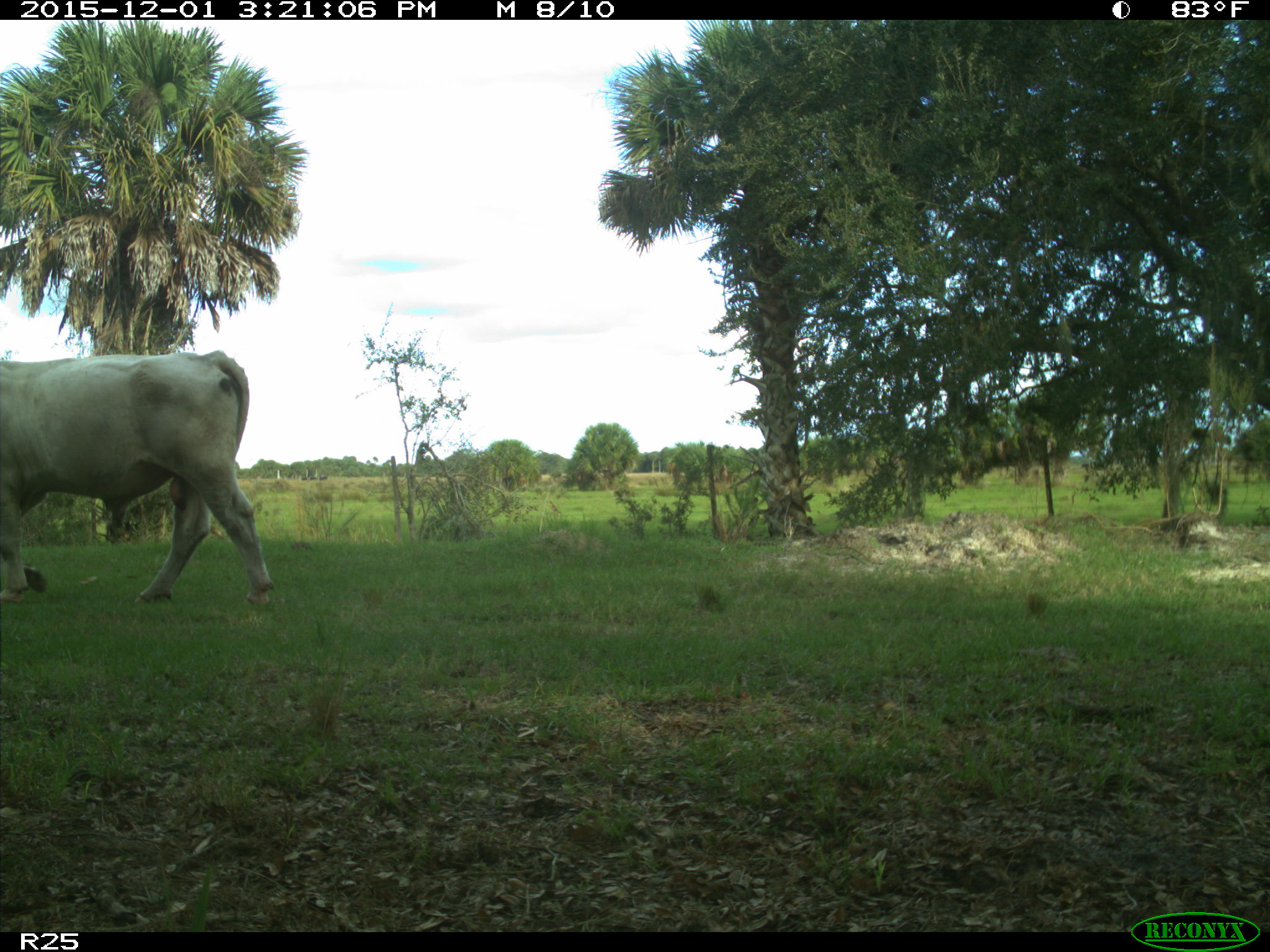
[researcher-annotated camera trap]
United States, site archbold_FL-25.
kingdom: Animalia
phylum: Chordata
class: Mammalia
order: Artiodactyla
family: Bovidae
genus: Bos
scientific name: Bos taurus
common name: domestic cow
Bos taurus (domestic cow).